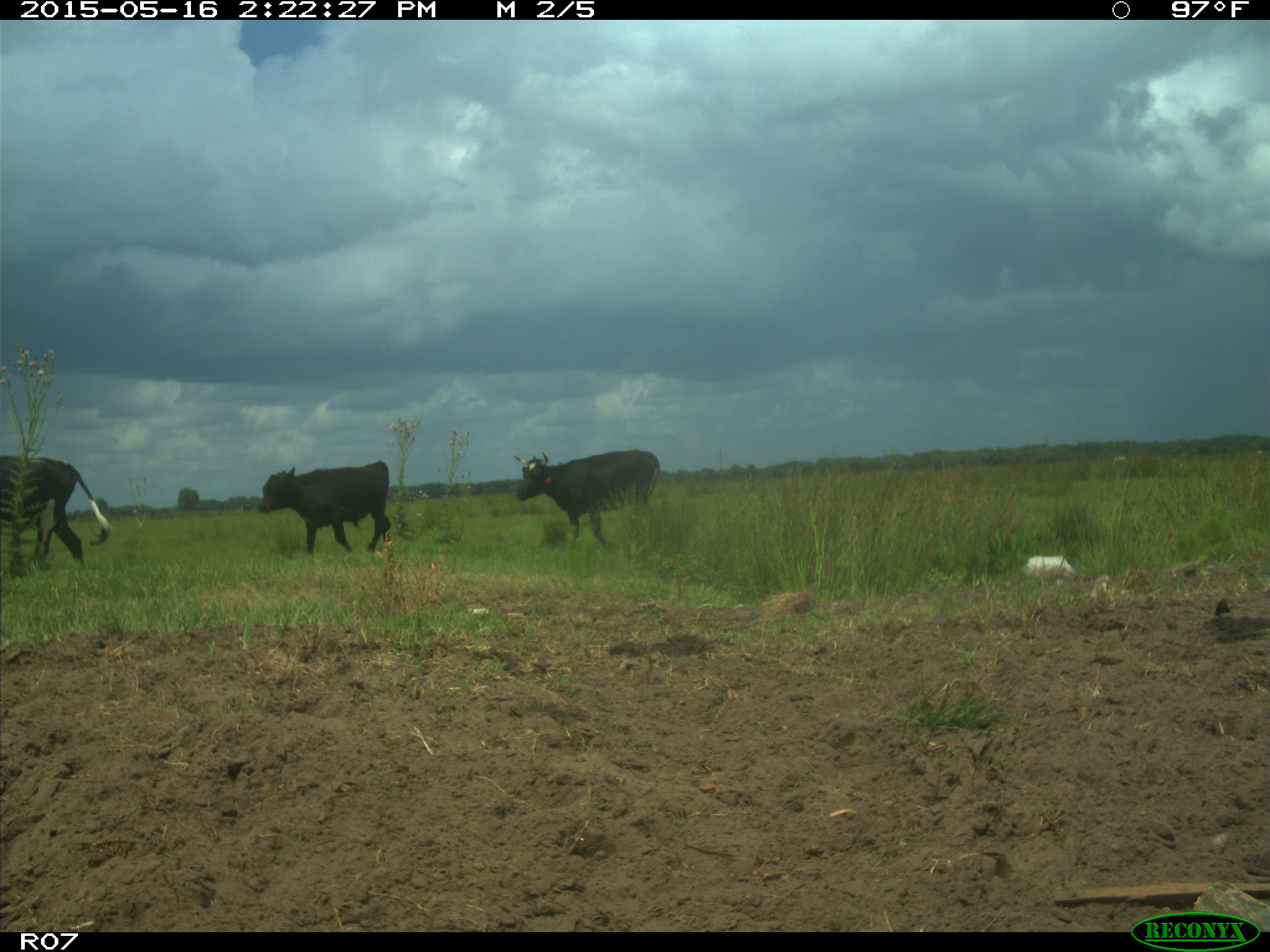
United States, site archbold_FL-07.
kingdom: Animalia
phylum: Chordata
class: Mammalia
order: Artiodactyla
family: Bovidae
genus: Bos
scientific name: Bos taurus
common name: domestic cow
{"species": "Bos taurus (domestic cow)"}